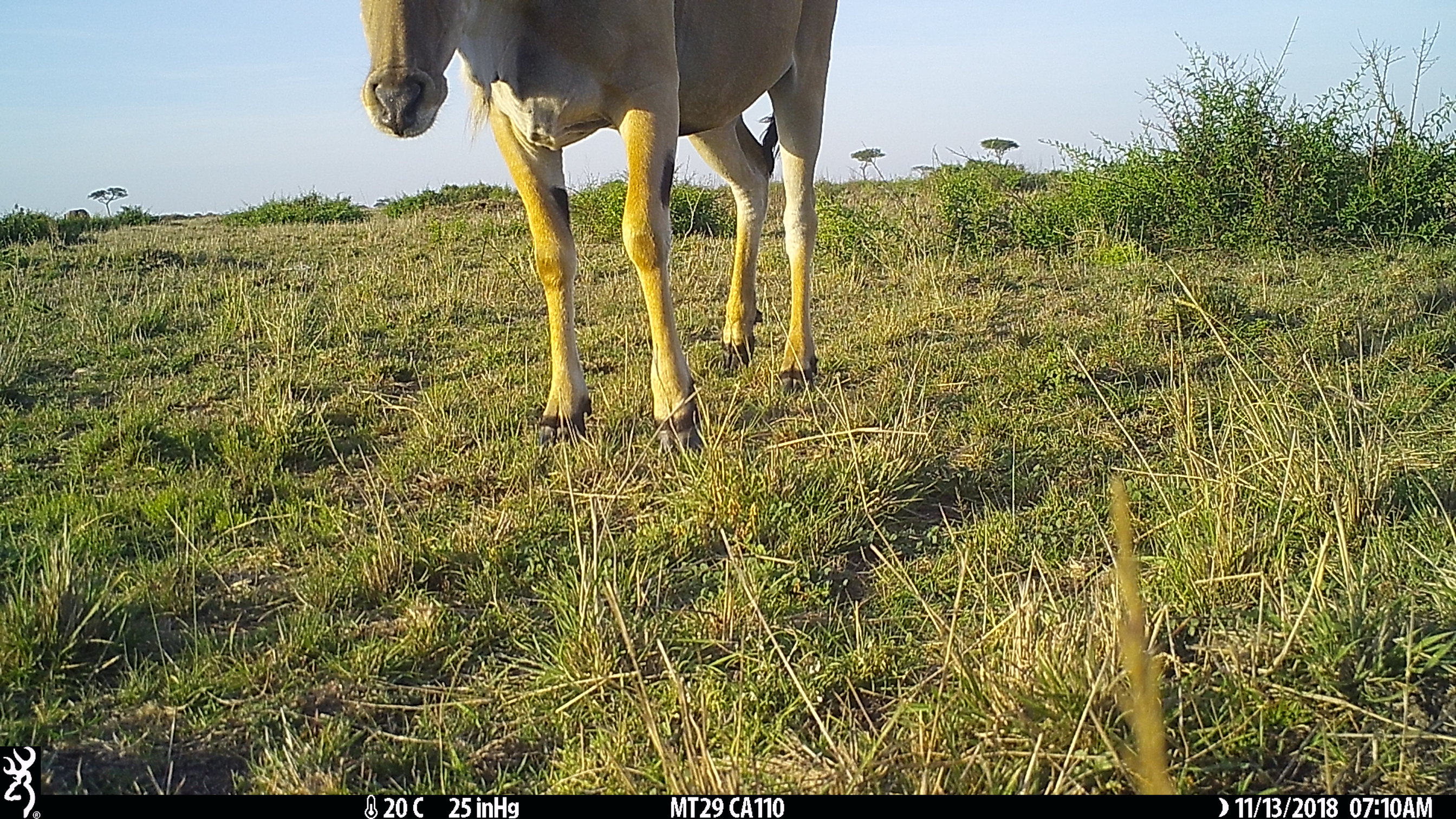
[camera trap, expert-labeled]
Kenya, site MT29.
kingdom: Animalia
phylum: Chordata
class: Mammalia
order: Artiodactyla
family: Bovidae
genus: Tragelaphus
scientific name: Tragelaphus oryx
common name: eland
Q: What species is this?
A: Eland (Tragelaphus oryx).